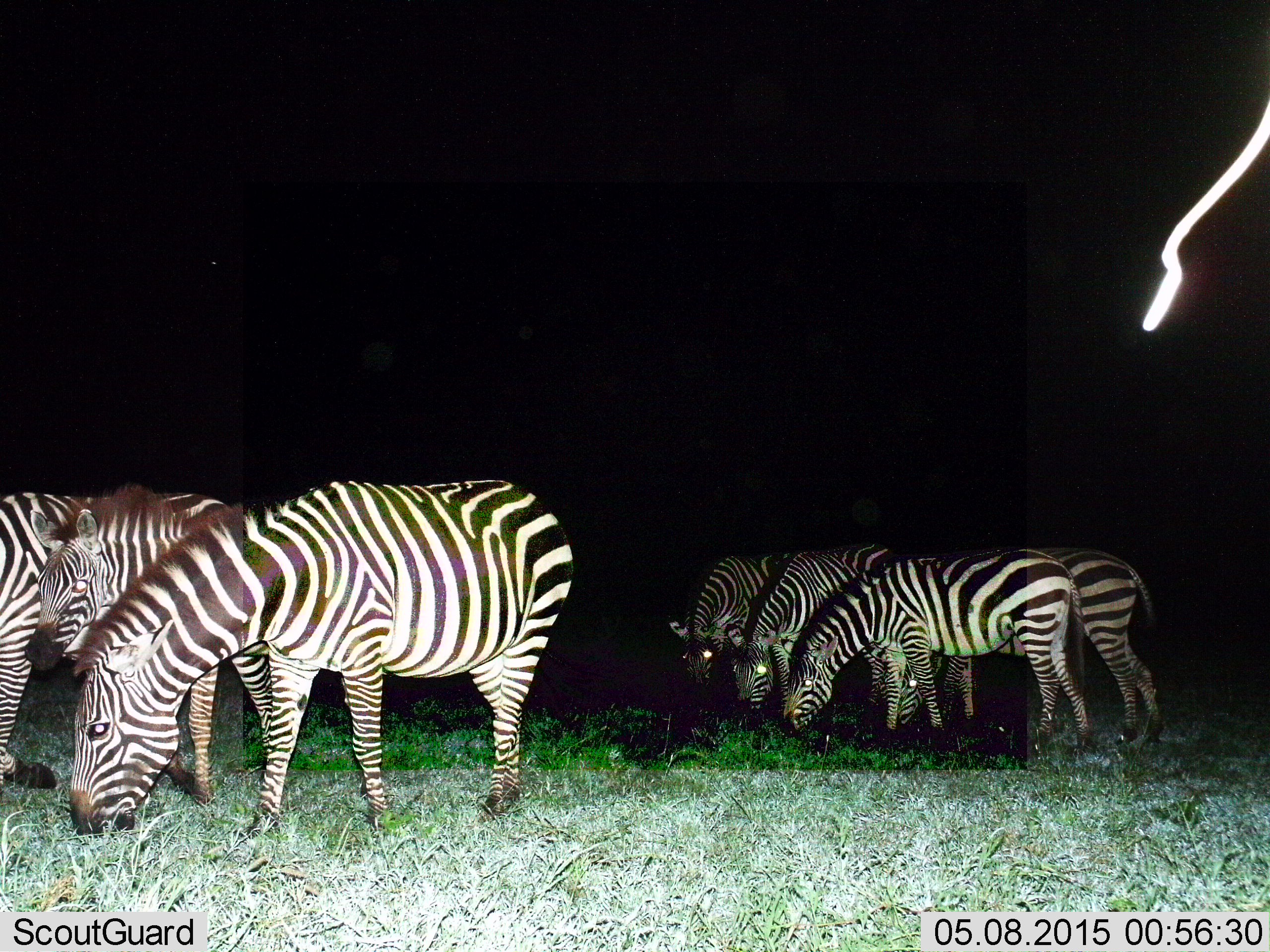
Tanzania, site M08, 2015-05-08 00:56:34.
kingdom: Animalia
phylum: Chordata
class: Mammalia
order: Perissodactyla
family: Equidae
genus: Equus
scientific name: Equus quagga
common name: plains zebra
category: zebra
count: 7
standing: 40%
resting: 0%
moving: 10%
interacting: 0%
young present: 10%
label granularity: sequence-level